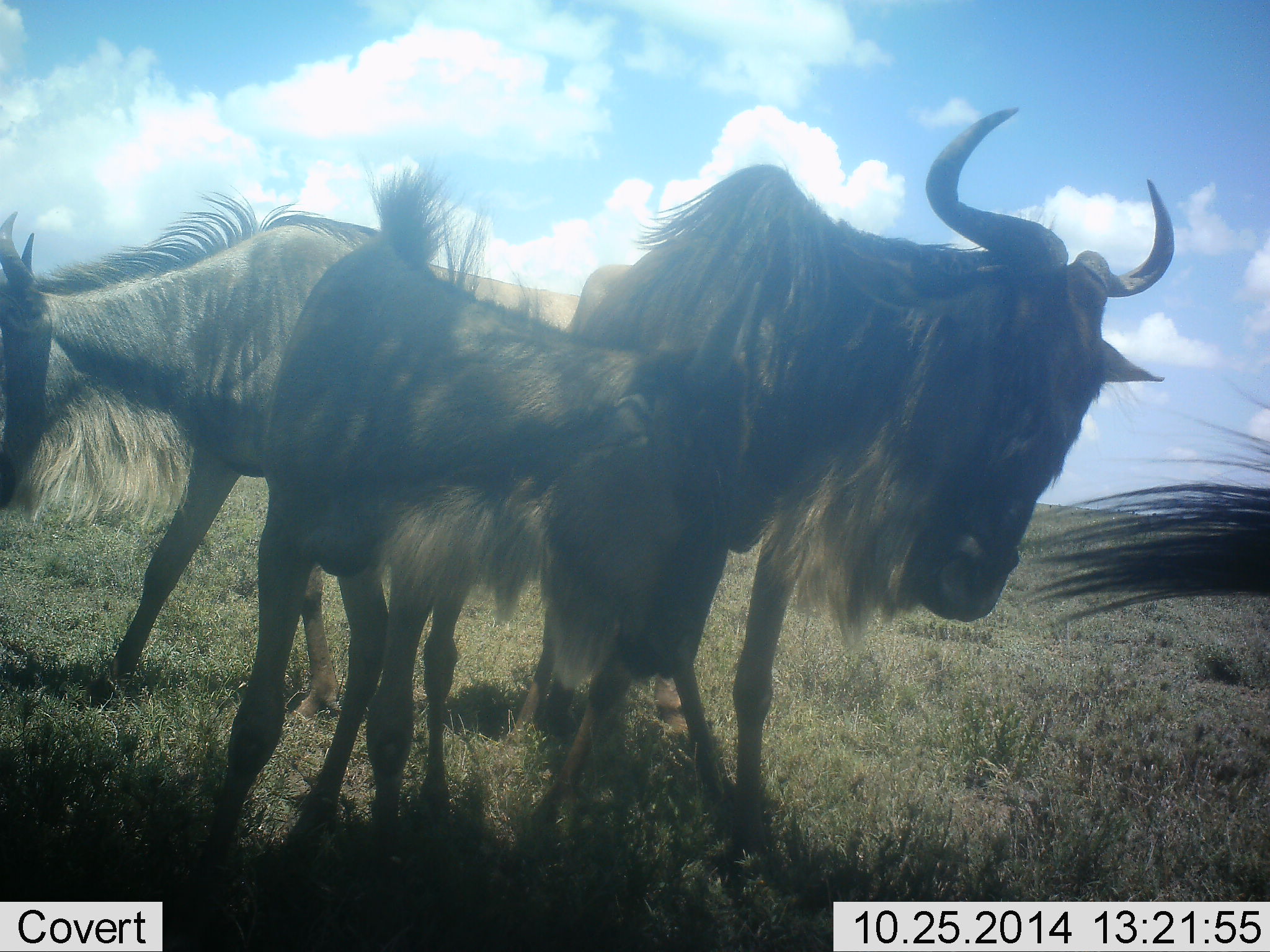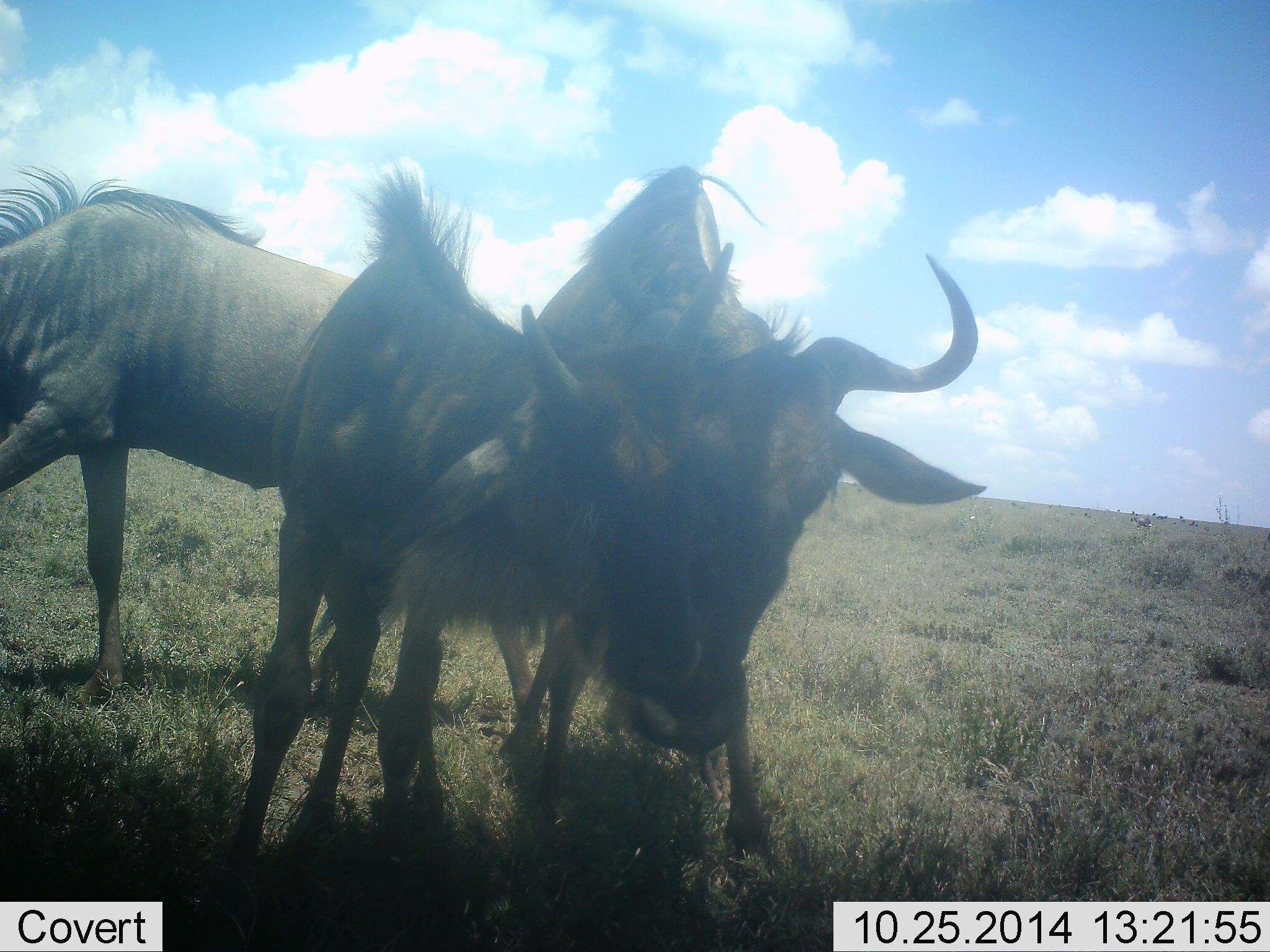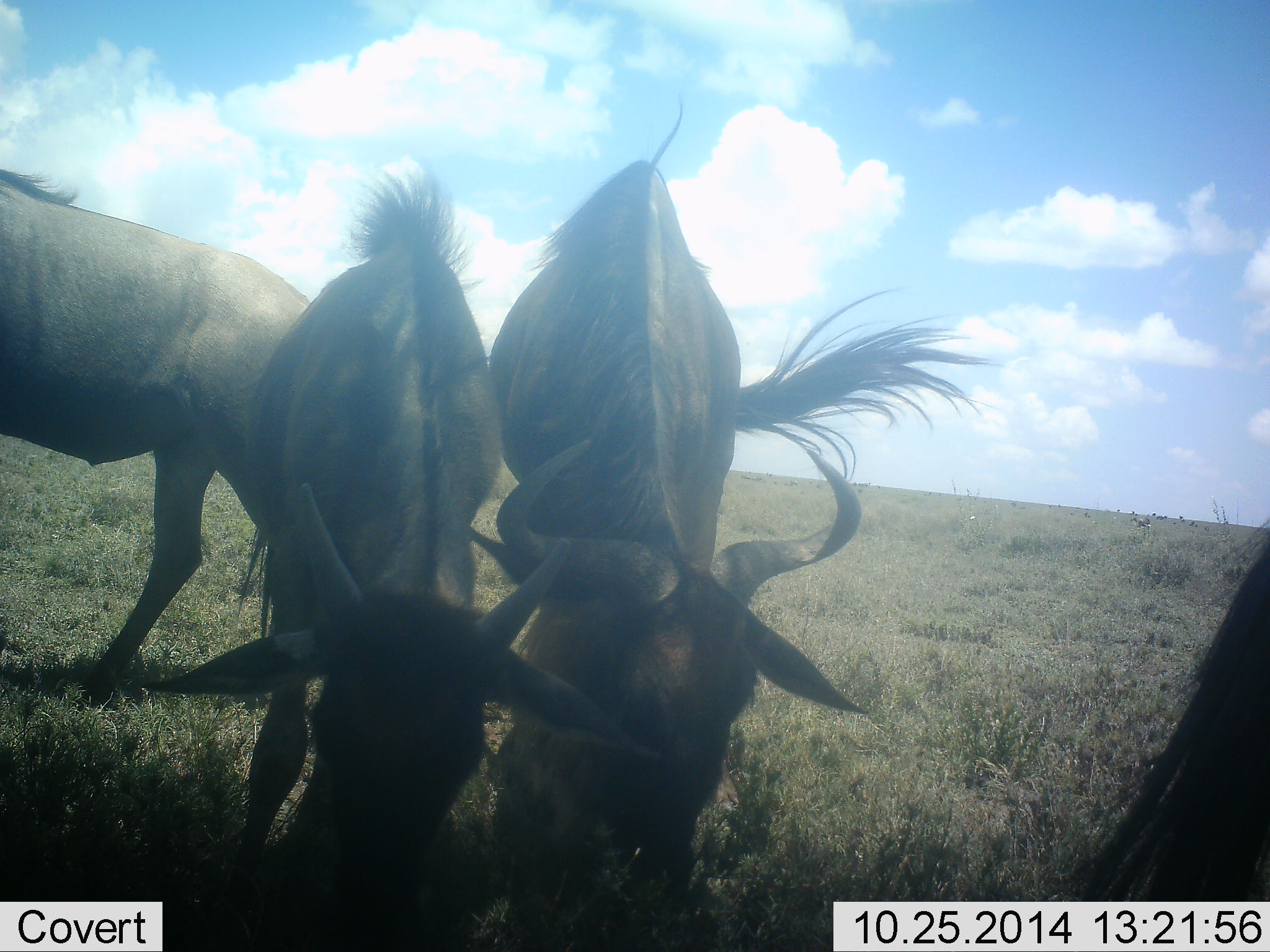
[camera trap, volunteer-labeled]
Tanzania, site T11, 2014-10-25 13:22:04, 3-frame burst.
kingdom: Animalia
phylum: Chordata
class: Mammalia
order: Artiodactyla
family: Bovidae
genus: Connochaetes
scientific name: Connochaetes taurinus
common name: blue wildebeest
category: wildebeest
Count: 4.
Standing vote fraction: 40%.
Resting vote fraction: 0%.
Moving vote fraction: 60%.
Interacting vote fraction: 40%.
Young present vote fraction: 40%.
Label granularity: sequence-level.